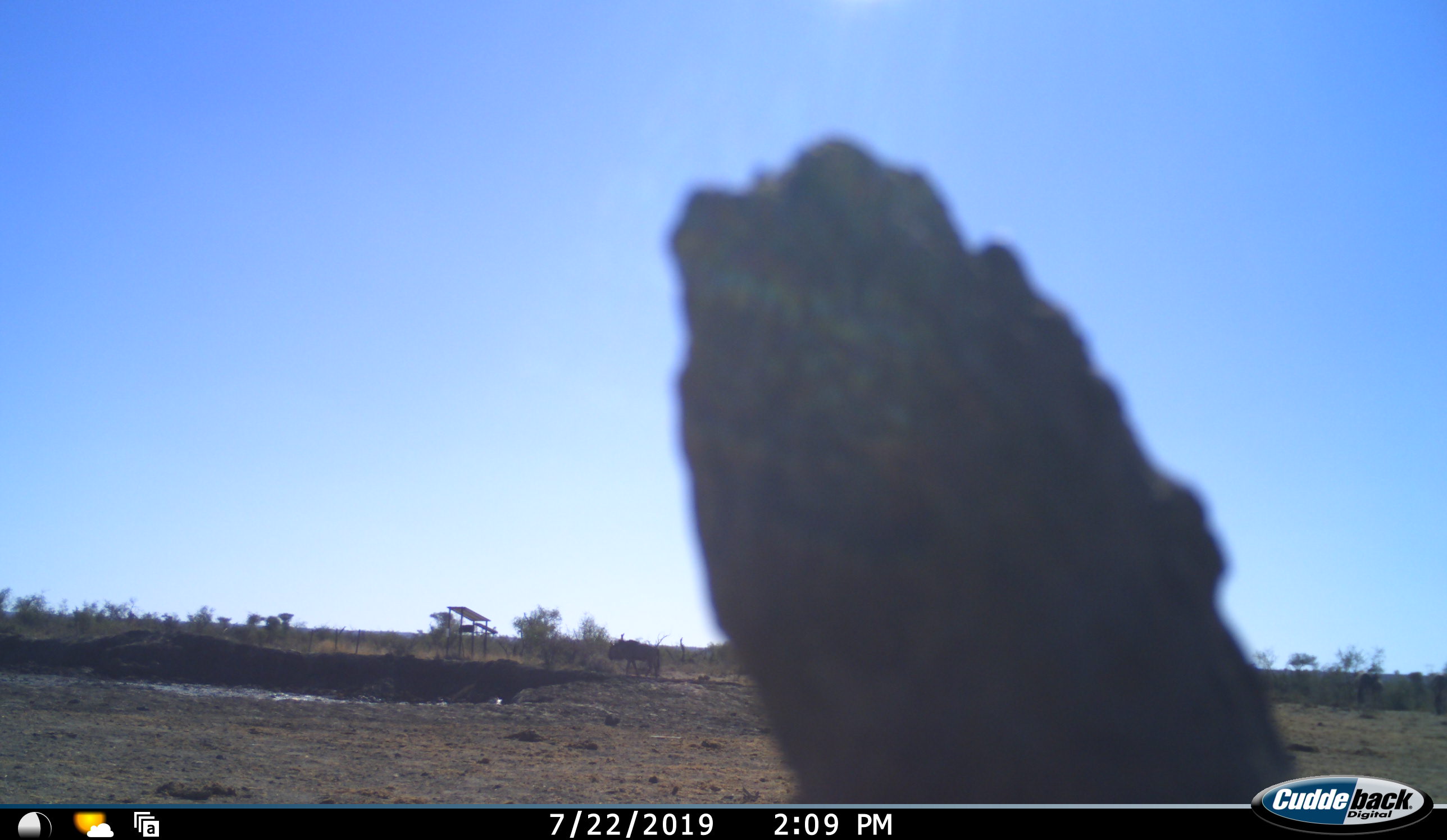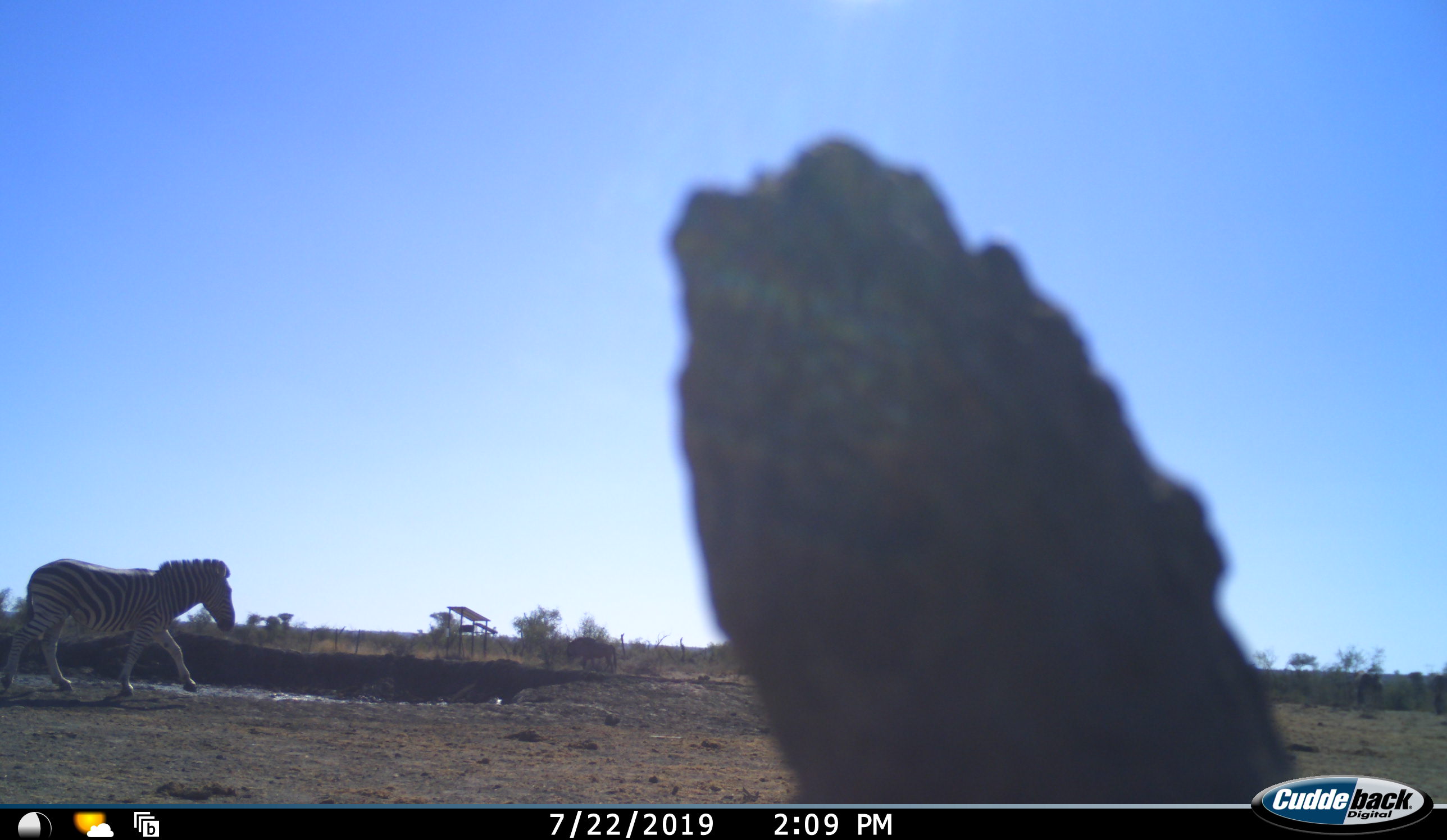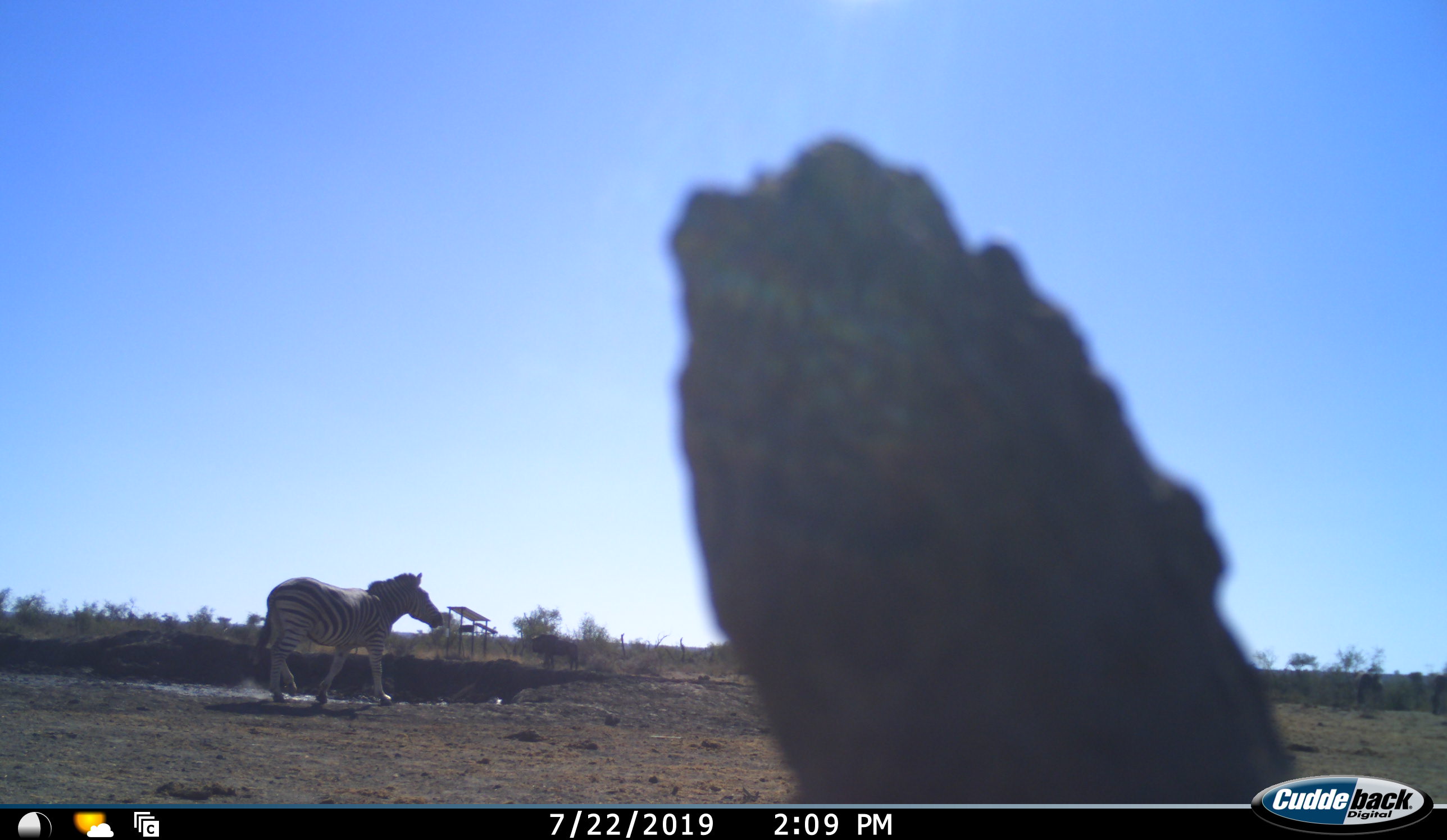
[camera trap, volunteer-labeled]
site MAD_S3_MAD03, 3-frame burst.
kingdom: Animalia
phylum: Chordata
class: Mammalia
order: Perissodactyla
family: Equidae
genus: Equus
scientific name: Equus quagga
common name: plains zebra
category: zebraplains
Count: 1.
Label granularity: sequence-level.